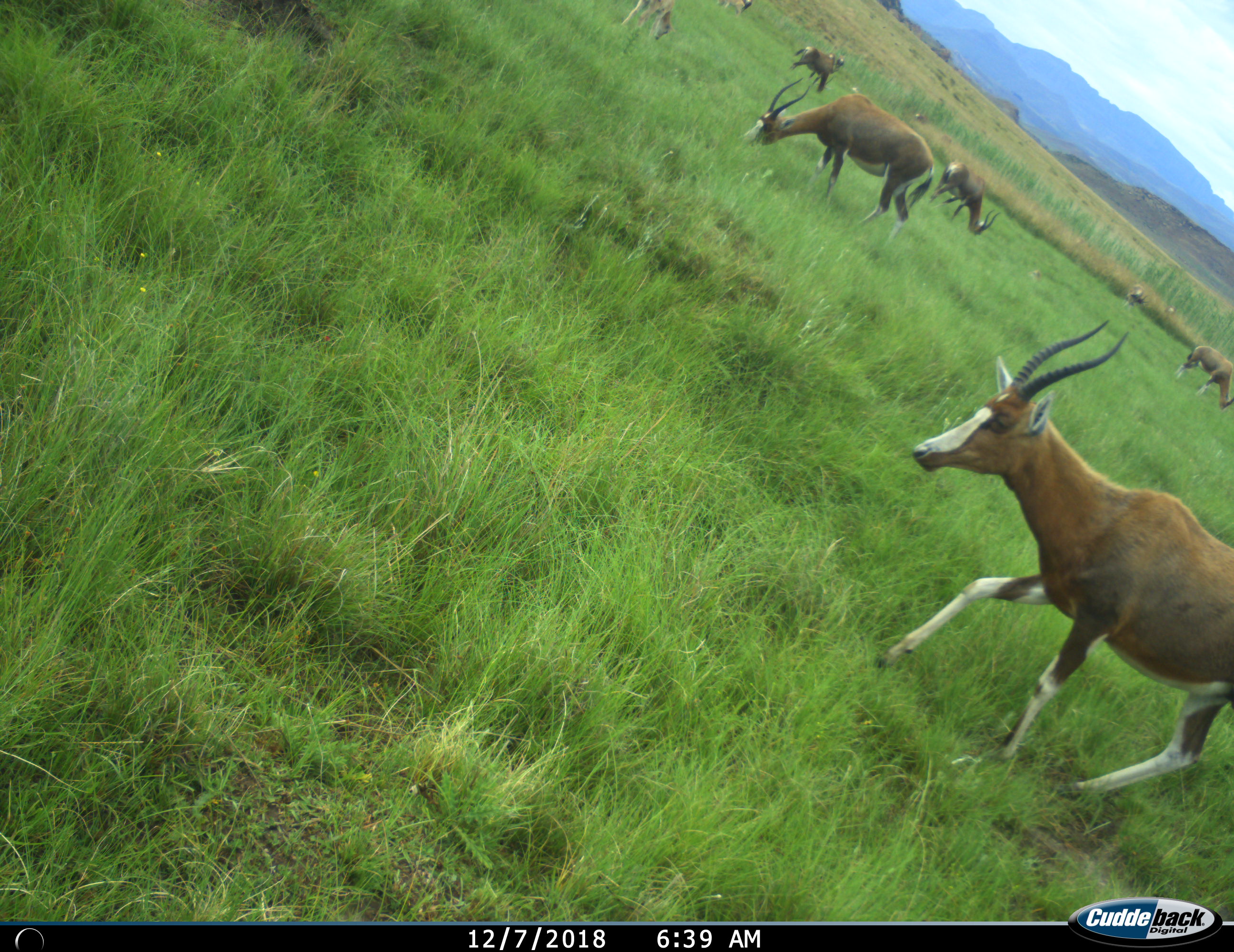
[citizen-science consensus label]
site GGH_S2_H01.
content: unidentified animal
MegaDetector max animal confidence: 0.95